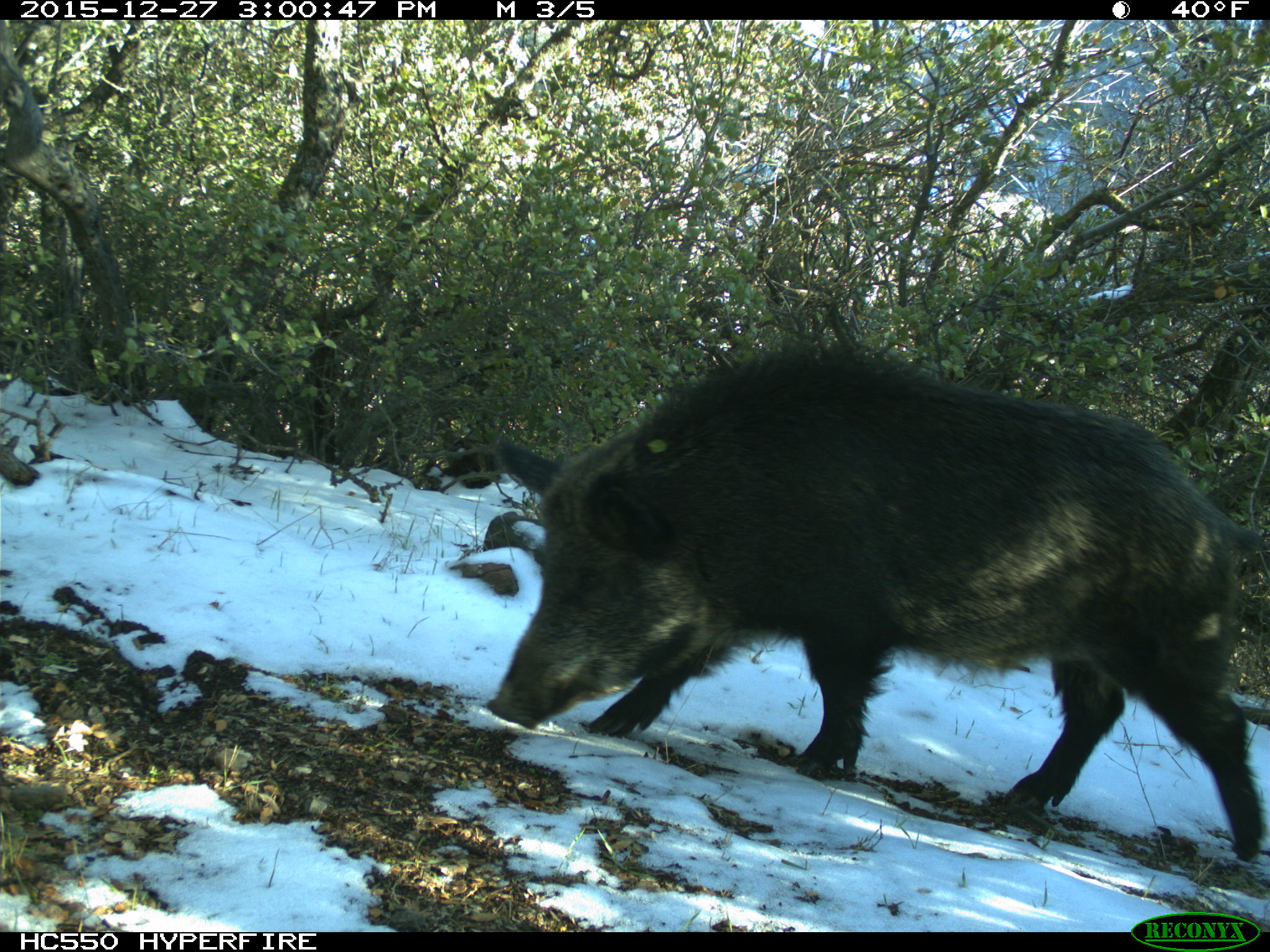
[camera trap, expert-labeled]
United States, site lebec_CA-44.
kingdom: Animalia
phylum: Chordata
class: Mammalia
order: Artiodactyla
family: Suidae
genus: Sus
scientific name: Sus scrofa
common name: wild boar